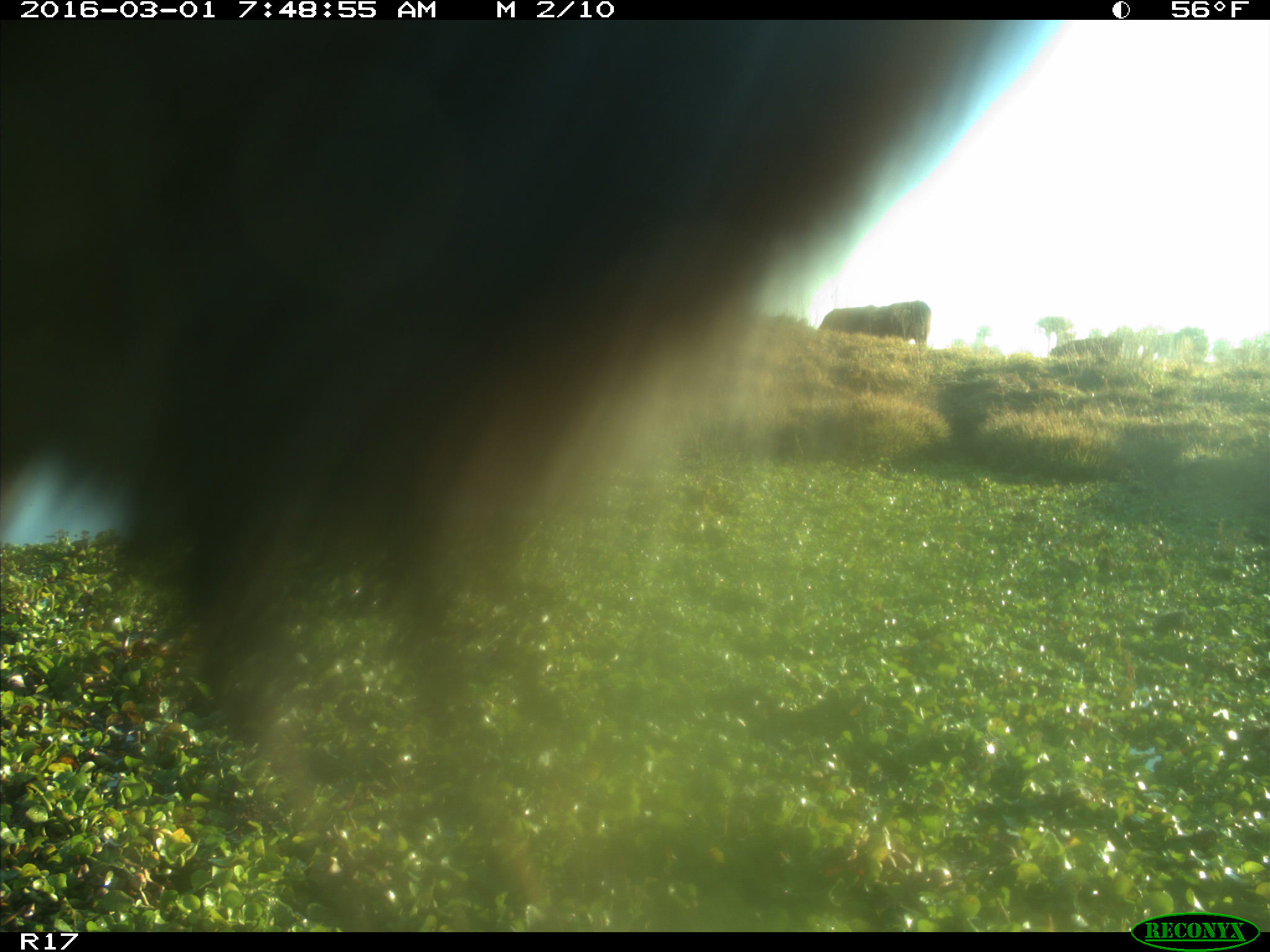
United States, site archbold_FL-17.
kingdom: Animalia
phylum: Chordata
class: Mammalia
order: Artiodactyla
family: Bovidae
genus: Bos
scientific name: Bos taurus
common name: domestic cow